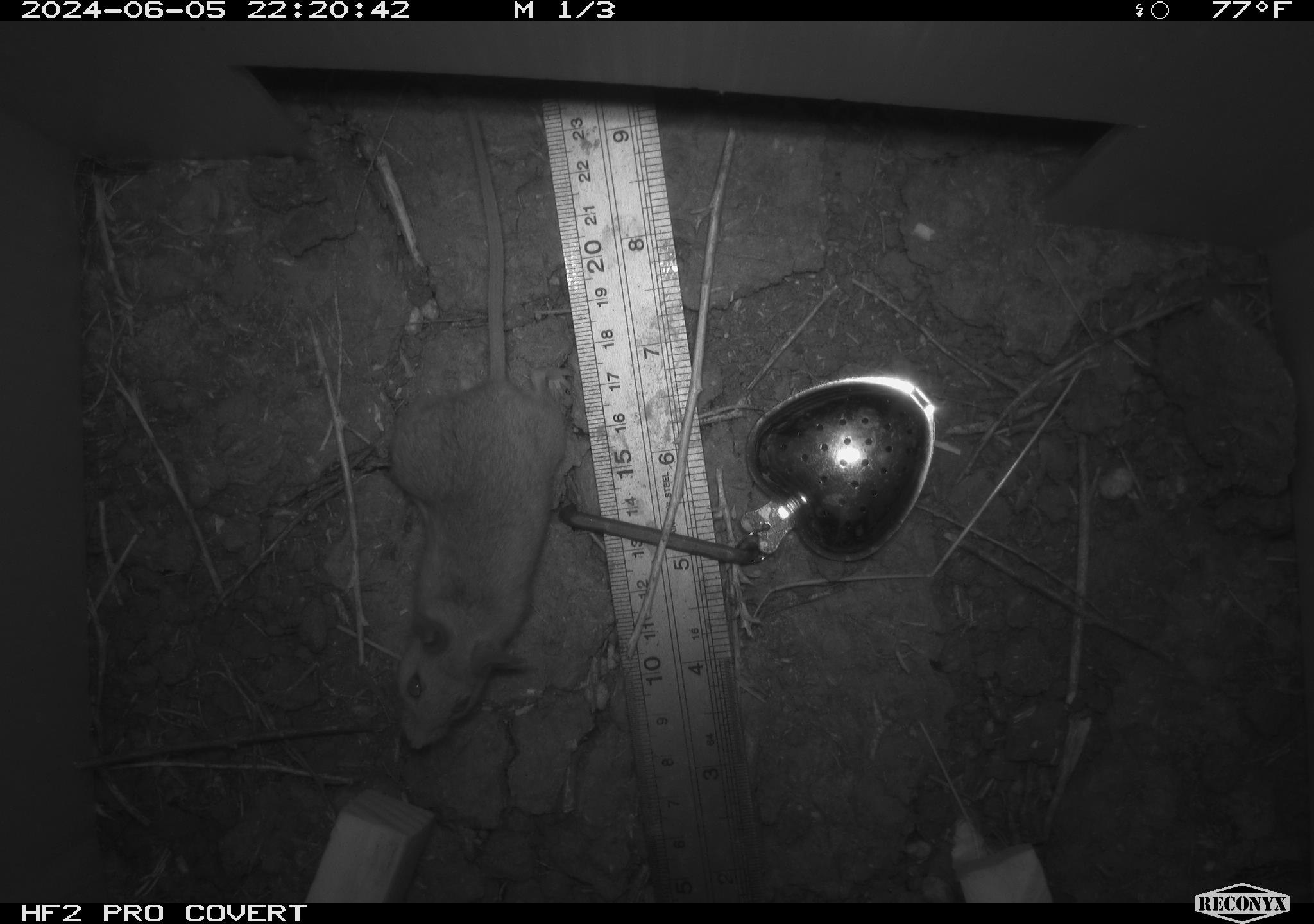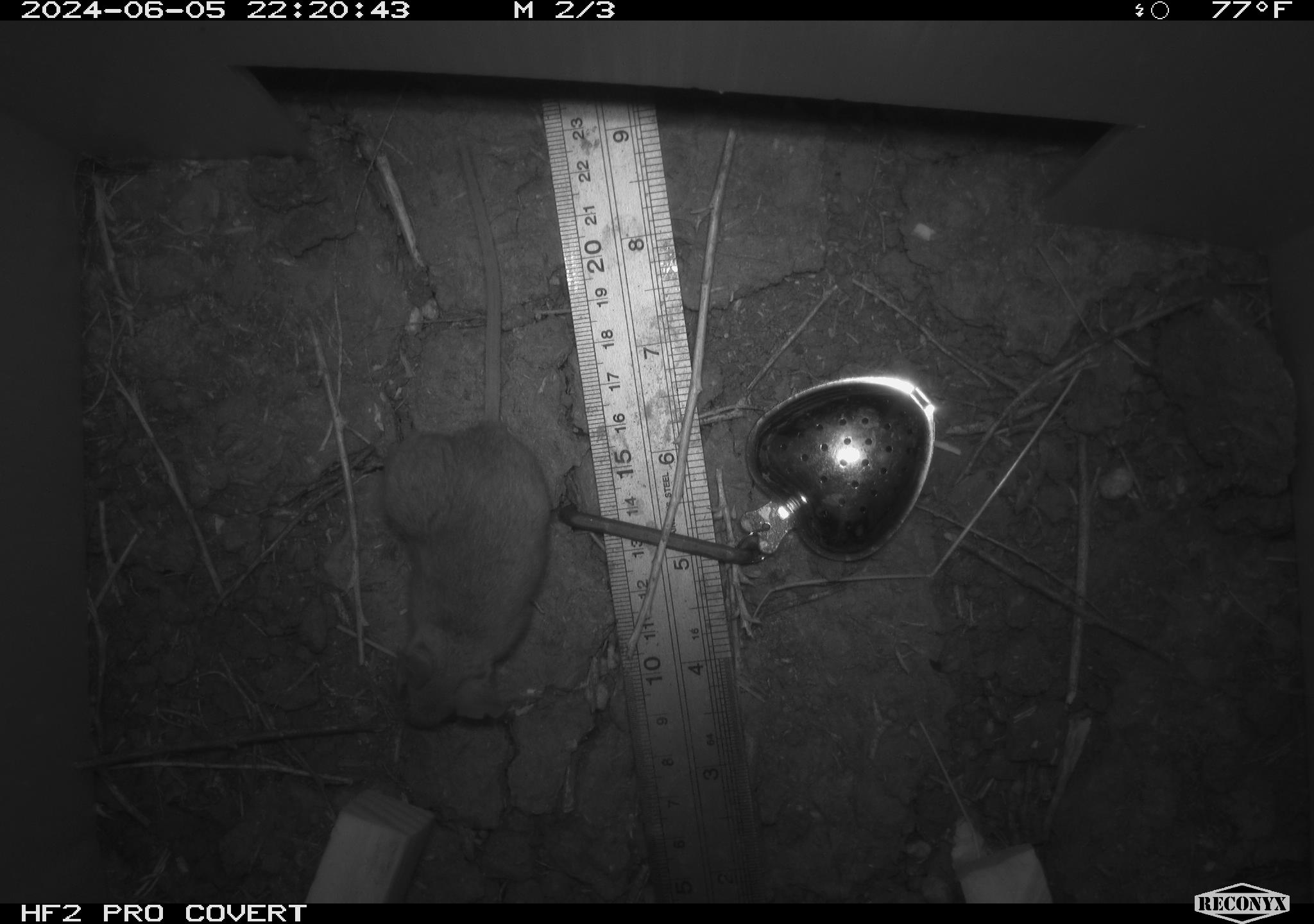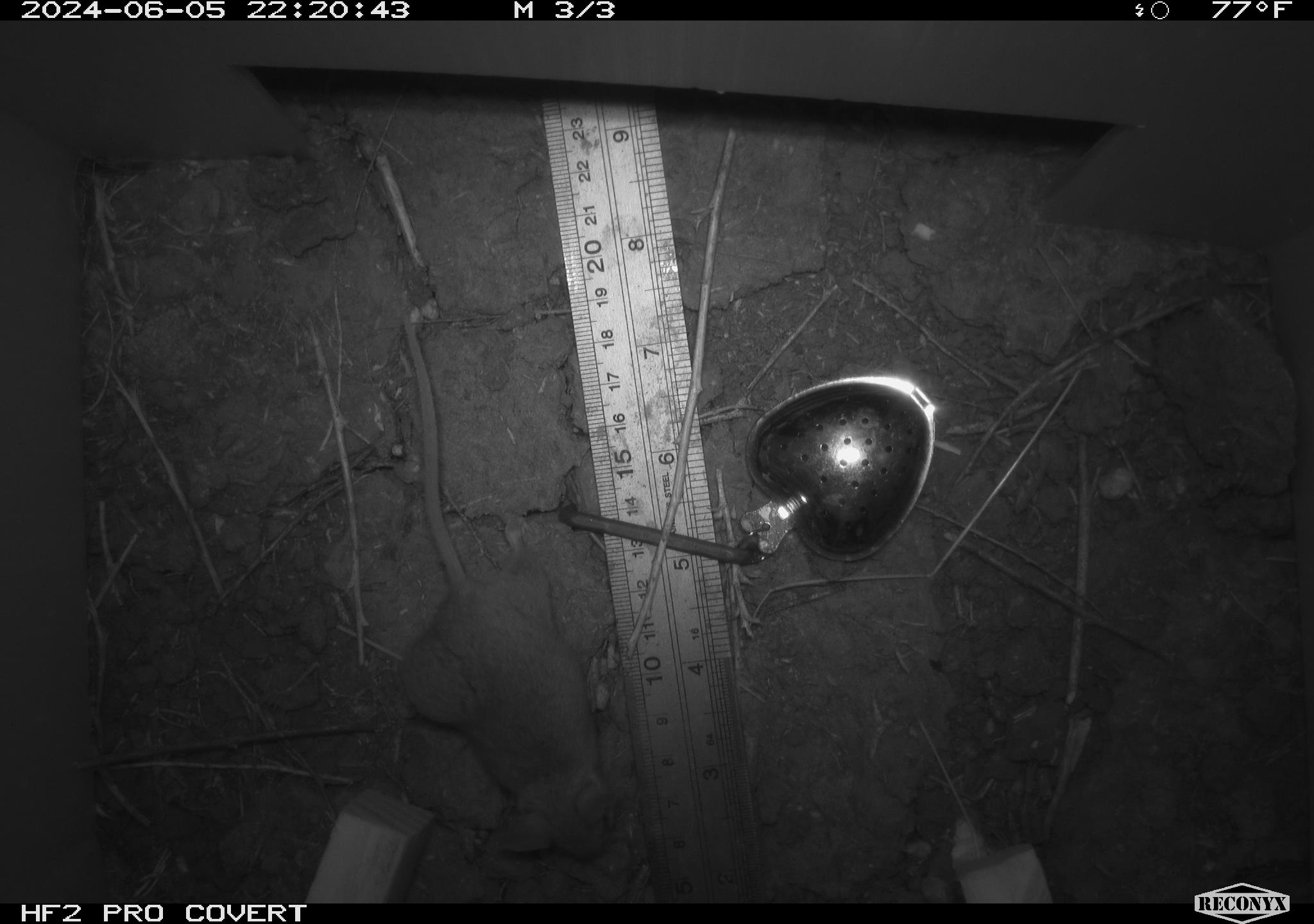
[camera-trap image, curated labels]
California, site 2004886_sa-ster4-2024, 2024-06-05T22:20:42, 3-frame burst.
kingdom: Animalia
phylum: Chordata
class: Mammalia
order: Rodentia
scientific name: Rodentia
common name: mouse species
Mouse species (Rodentia).